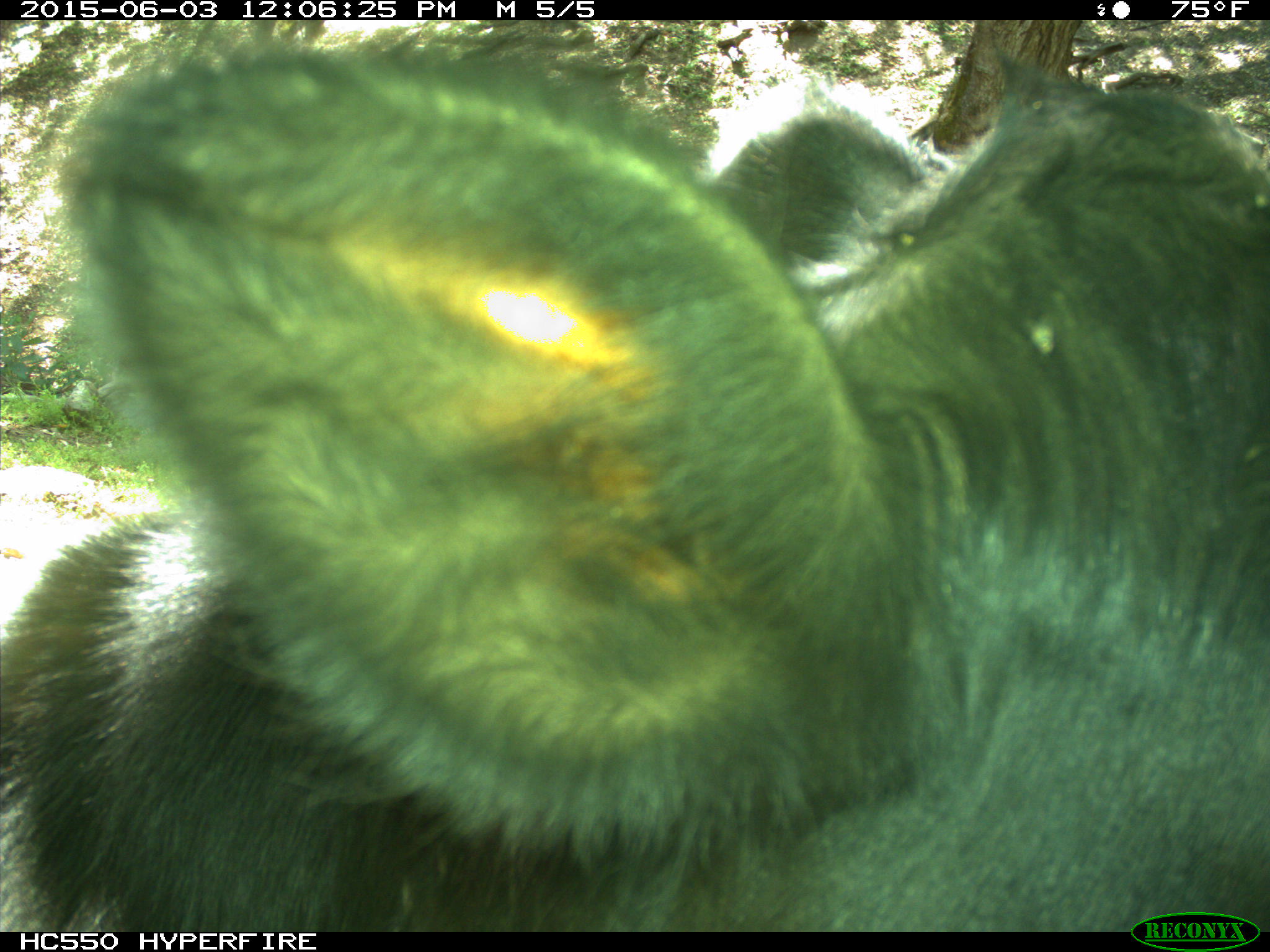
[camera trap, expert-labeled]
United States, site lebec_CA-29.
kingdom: Animalia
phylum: Chordata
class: Mammalia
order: Artiodactyla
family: Bovidae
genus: Bos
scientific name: Bos taurus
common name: domestic cow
Bos taurus (domestic cow).